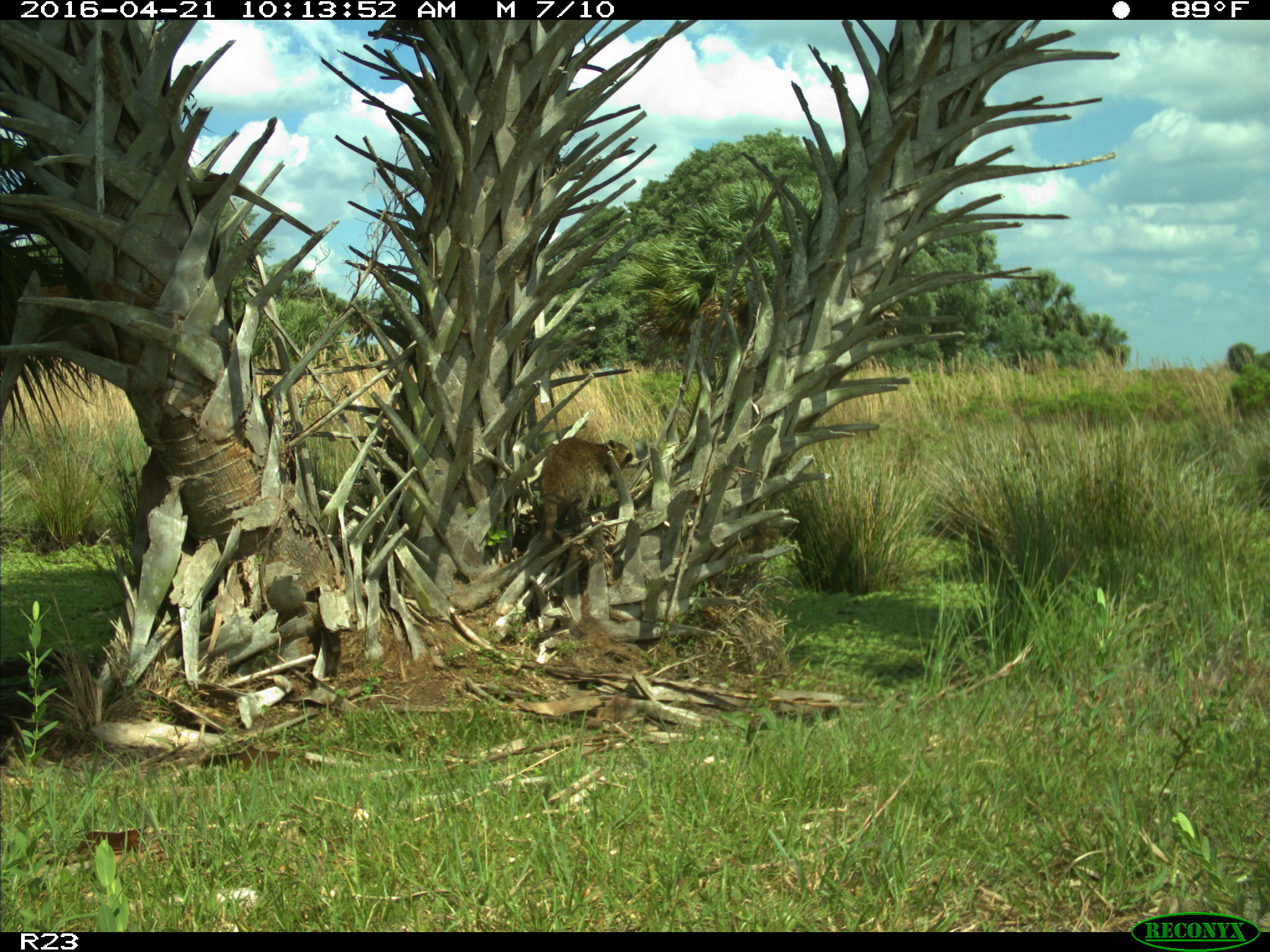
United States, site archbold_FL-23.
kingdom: Animalia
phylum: Chordata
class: Mammalia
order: Carnivora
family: Procyonidae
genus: Procyon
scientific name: Procyon lotor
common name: common raccoon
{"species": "Procyon lotor (common raccoon)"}